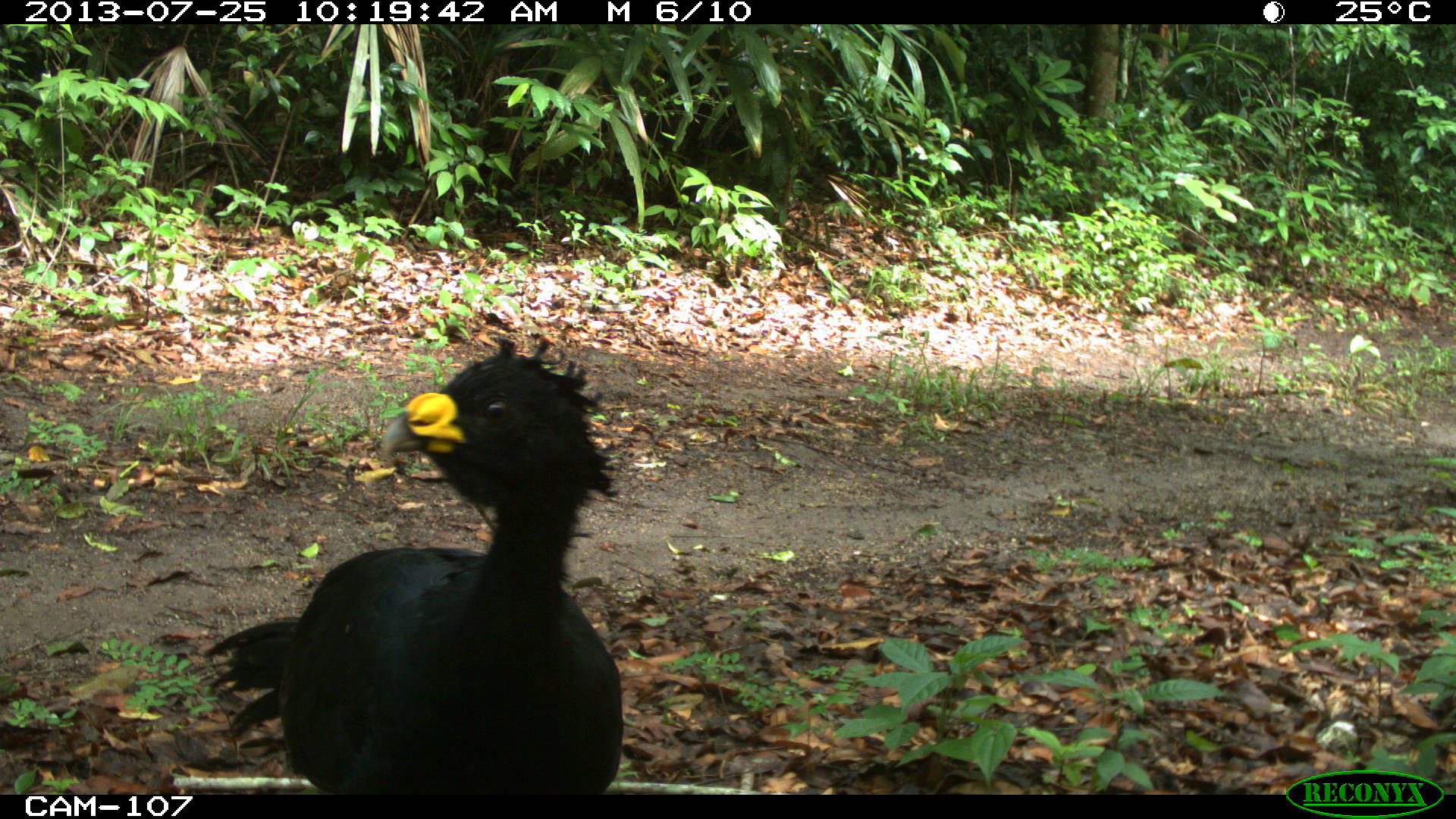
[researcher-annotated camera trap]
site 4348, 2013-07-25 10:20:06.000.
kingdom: Animalia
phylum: Chordata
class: Aves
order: Galliformes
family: Cracidae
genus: Crax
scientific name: Crax rubra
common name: great curassow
Crax rubra (great curassow), count 1, sex male.